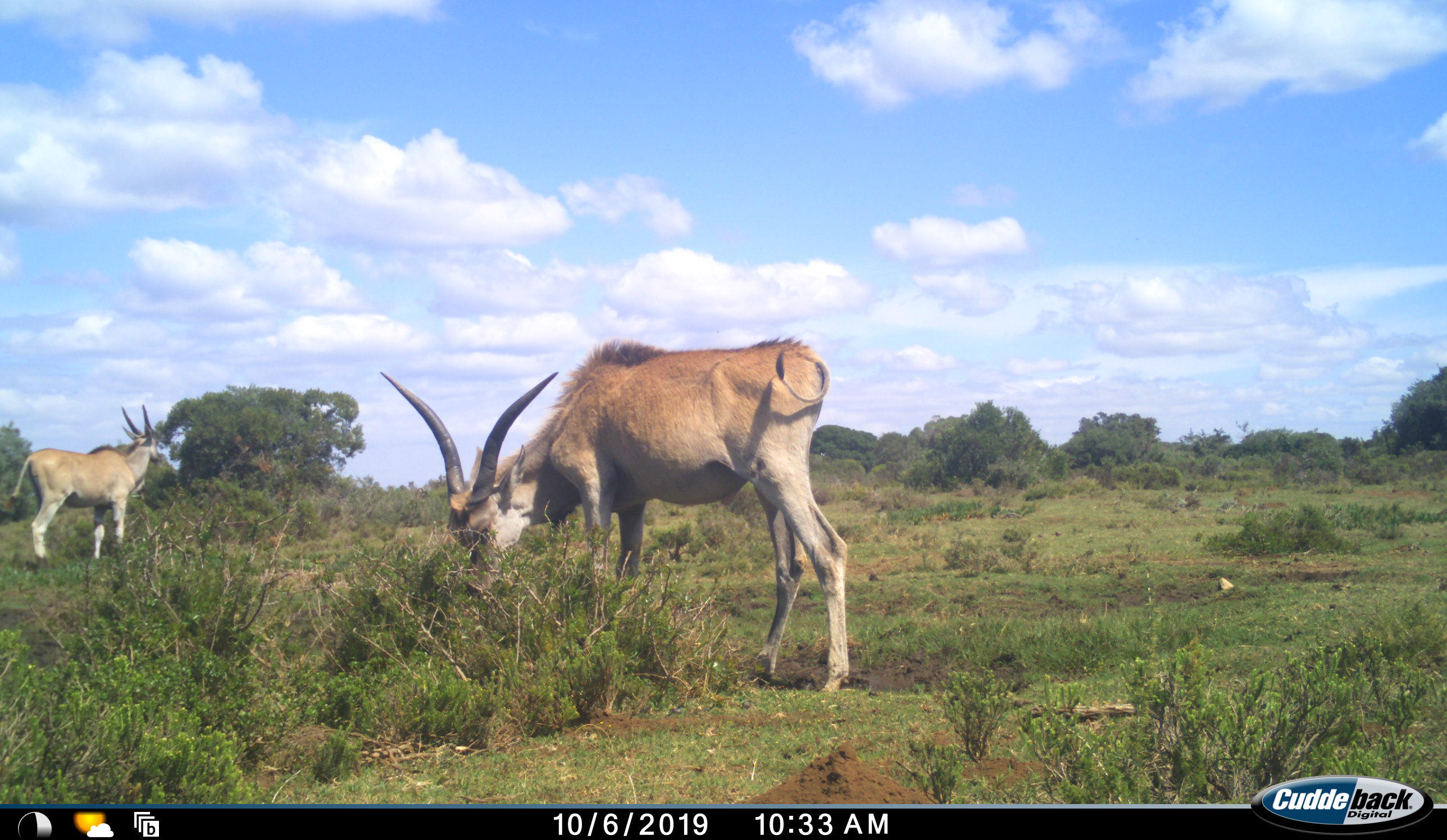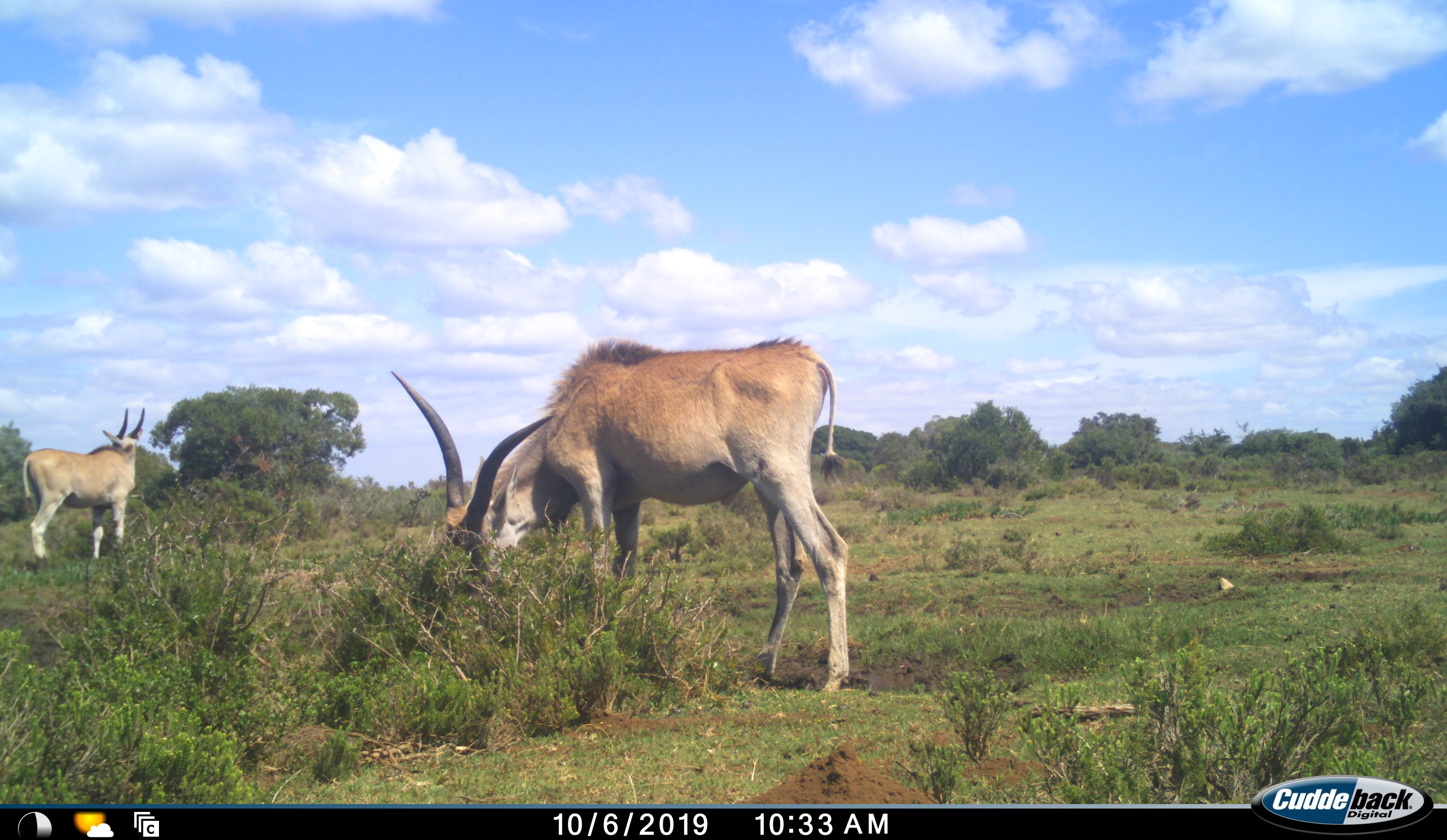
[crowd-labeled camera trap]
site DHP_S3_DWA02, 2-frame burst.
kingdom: Animalia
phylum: Chordata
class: Mammalia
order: Artiodactyla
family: Bovidae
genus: Tragelaphus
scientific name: Tragelaphus oryx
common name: eland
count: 3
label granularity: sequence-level